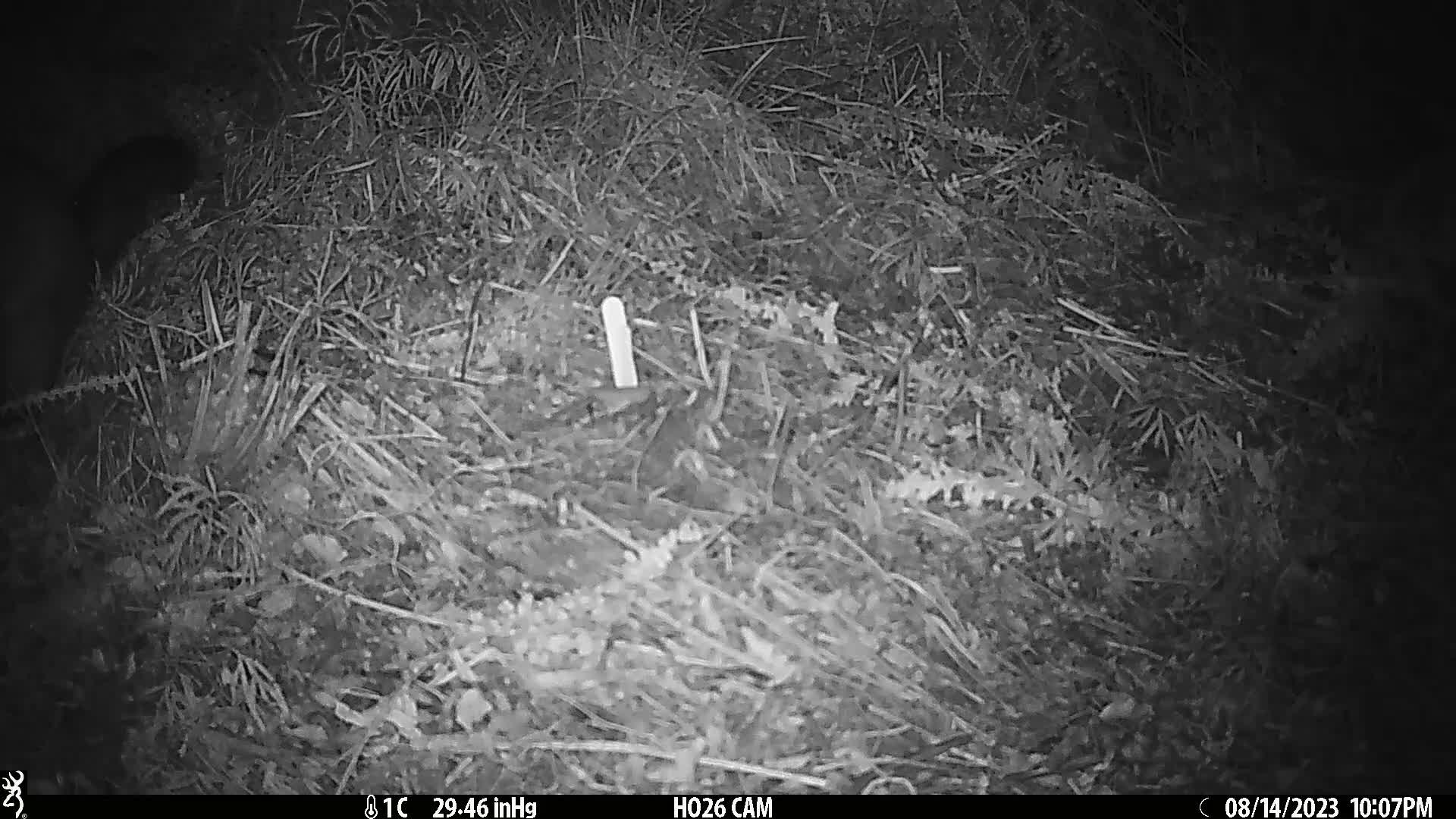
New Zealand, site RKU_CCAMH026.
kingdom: Animalia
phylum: Chordata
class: Mammalia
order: Diprotodontia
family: Phalangeridae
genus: Trichosurus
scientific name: Trichosurus vulpecula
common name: common brushtail possum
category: possum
Possum (common brushtail possum) (Trichosurus vulpecula).